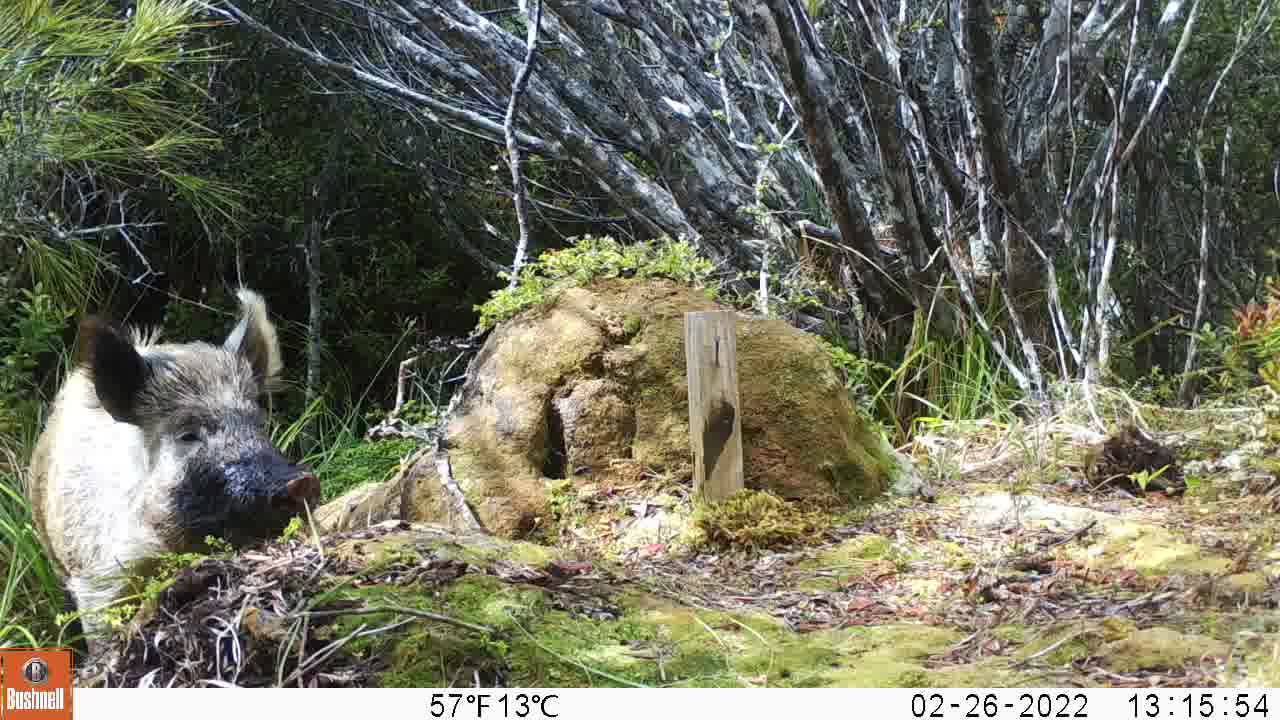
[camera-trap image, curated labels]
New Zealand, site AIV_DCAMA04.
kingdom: Animalia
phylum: Chordata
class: Mammalia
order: Artiodactyla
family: Suidae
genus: Sus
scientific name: Sus scrofa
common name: pig